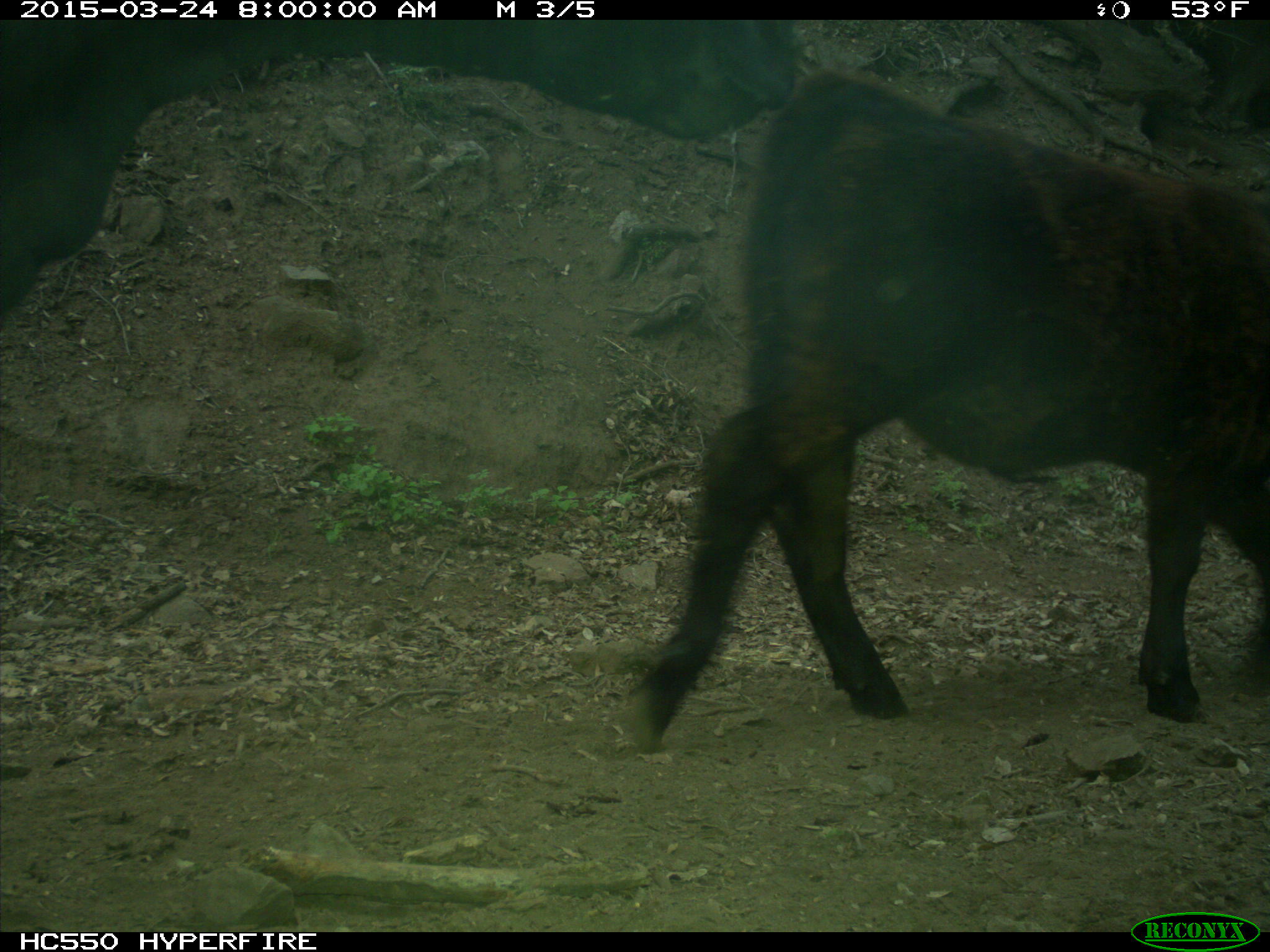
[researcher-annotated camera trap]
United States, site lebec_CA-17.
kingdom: Animalia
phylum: Chordata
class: Mammalia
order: Artiodactyla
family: Bovidae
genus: Bos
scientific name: Bos taurus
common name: domestic cow